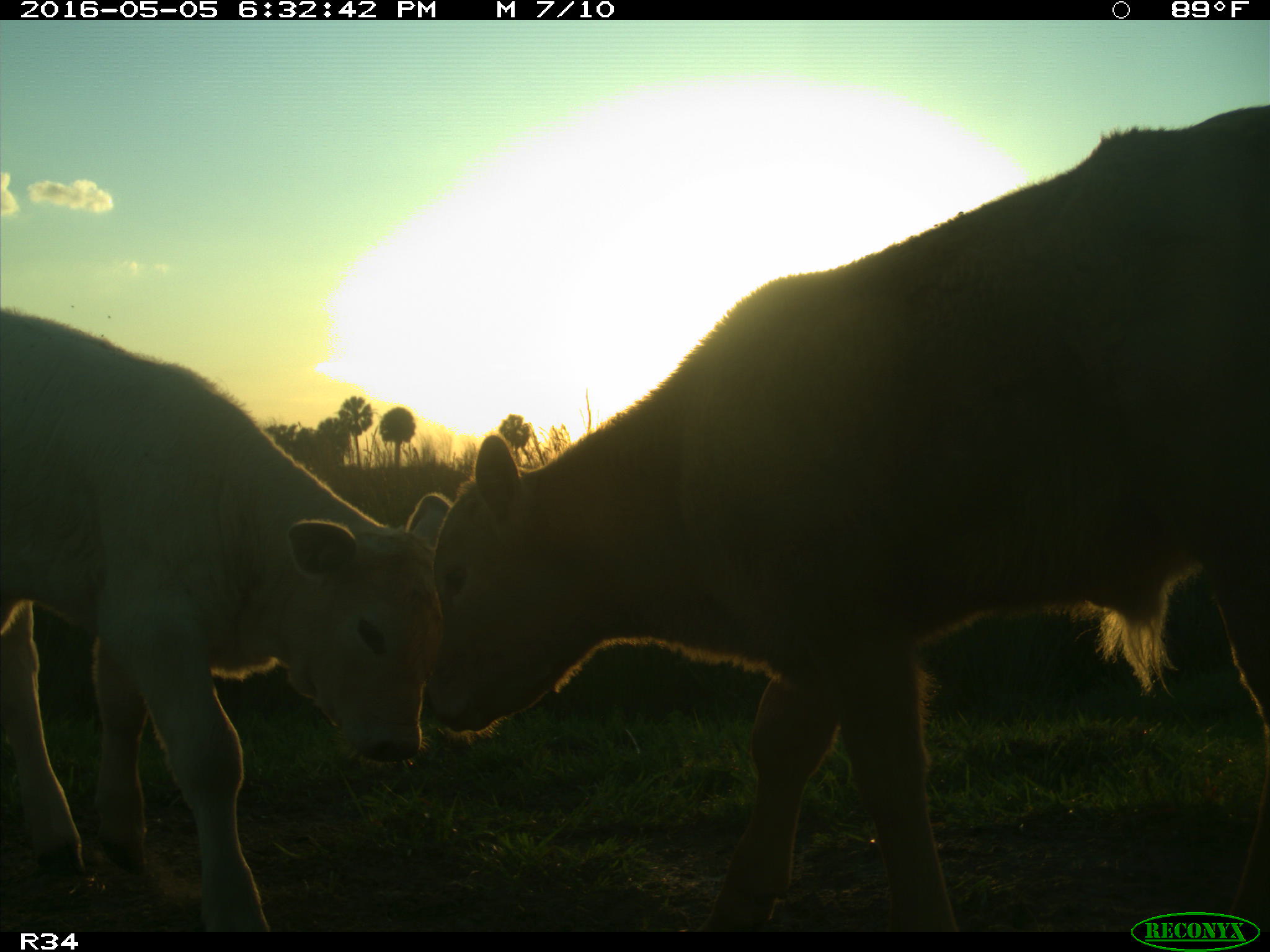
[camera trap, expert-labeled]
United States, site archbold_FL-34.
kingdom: Animalia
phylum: Chordata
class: Mammalia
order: Artiodactyla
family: Bovidae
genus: Bos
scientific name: Bos taurus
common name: domestic cow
Bos taurus (domestic cow).